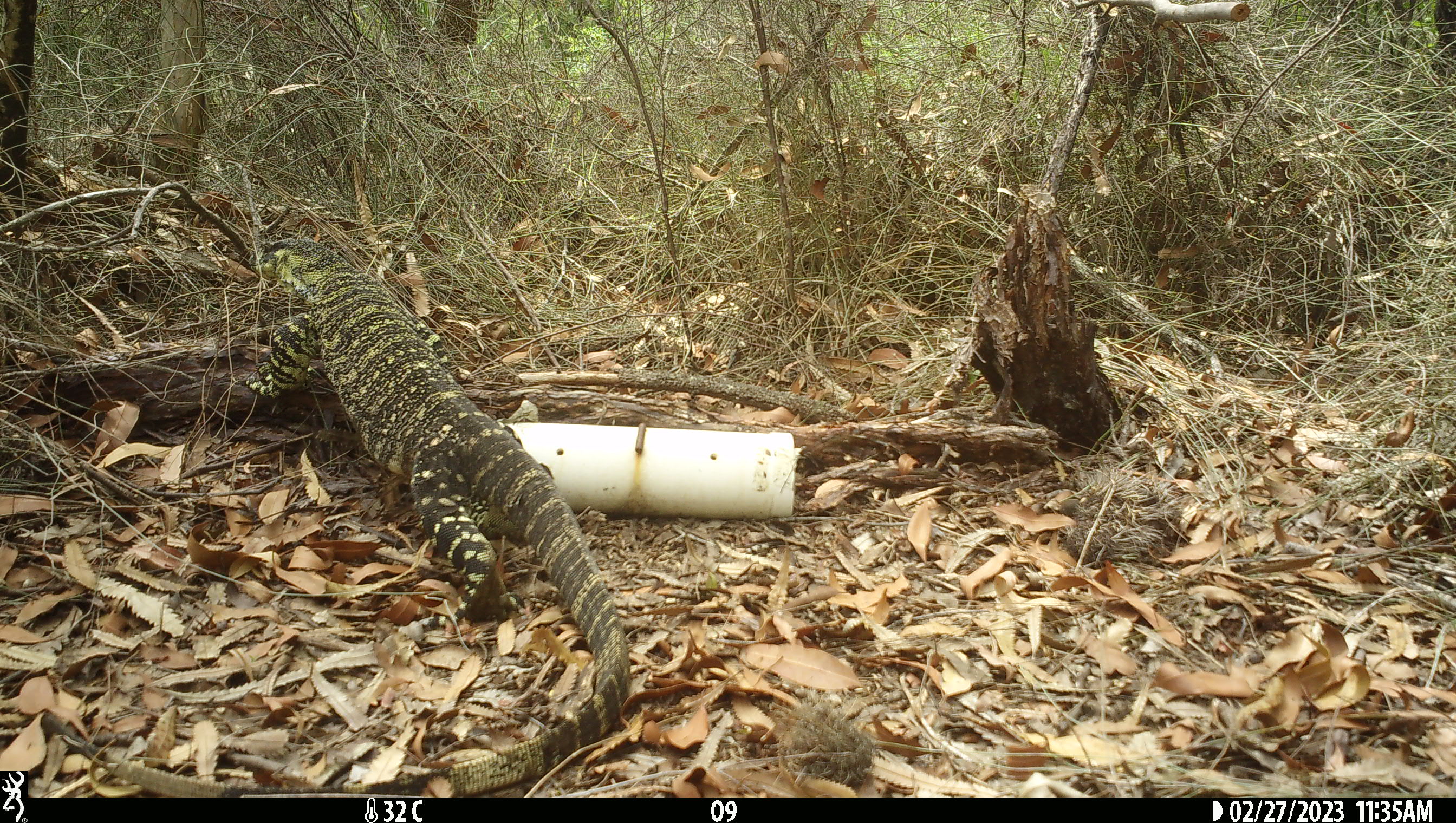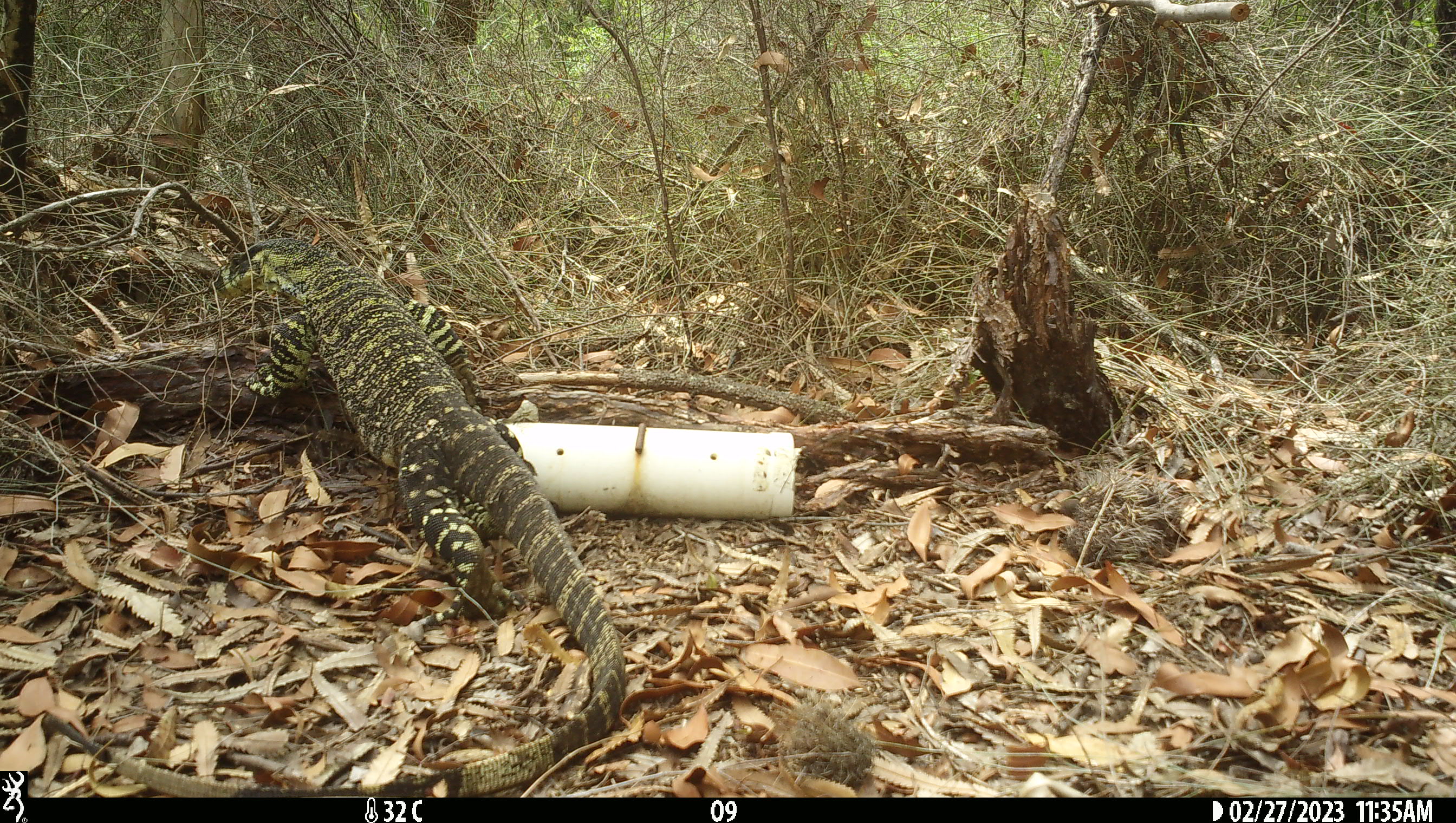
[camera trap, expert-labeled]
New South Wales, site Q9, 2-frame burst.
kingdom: Animalia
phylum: Chordata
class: Reptilia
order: Squamata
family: Varanidae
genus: Varanus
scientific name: Varanus varius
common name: lace monitor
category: goanna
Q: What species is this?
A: Goanna (lace monitor) (Varanus varius).